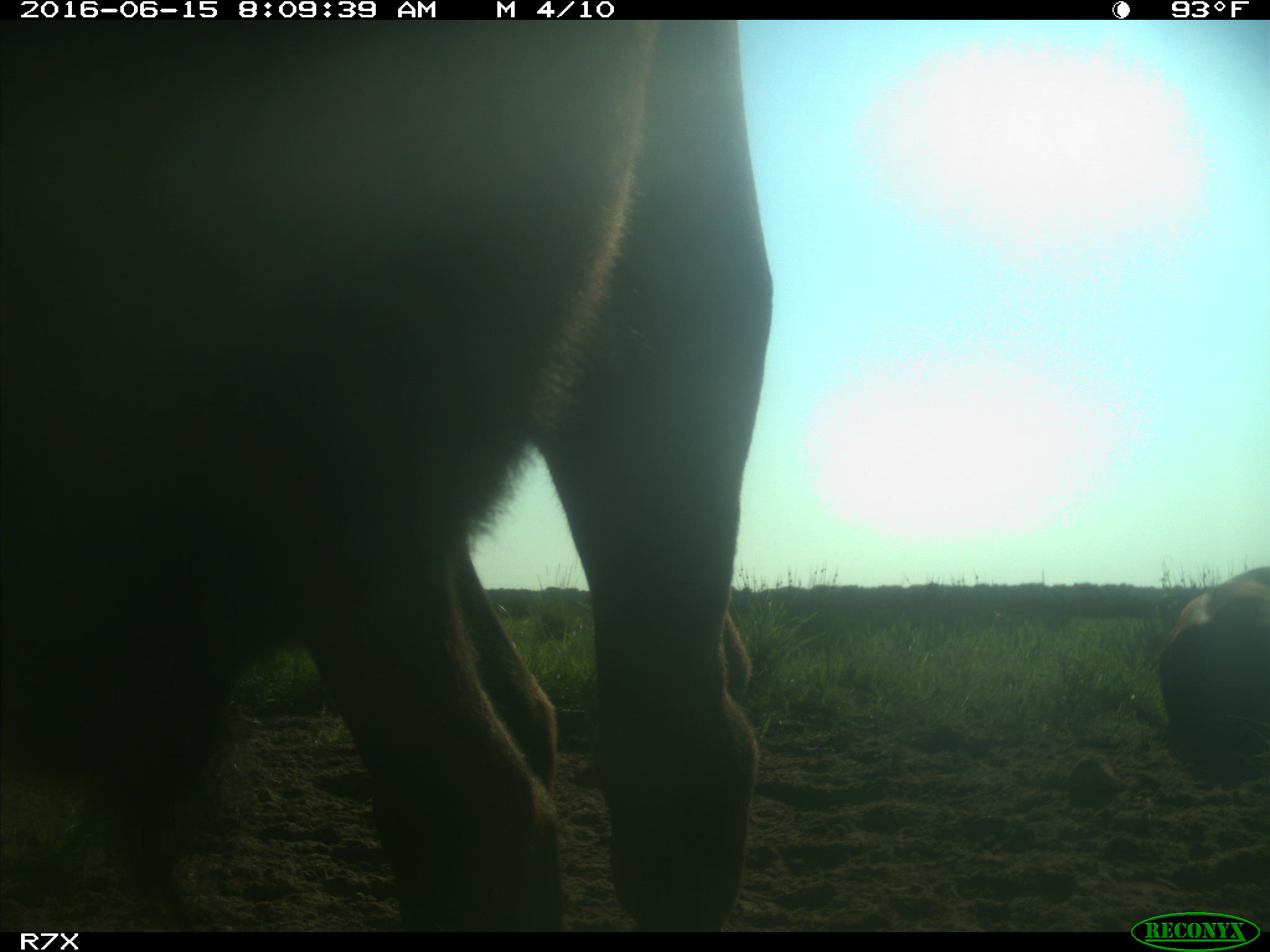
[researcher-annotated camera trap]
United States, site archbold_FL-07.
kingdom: Animalia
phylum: Chordata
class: Mammalia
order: Artiodactyla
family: Bovidae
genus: Bos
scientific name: Bos taurus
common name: domestic cow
Bos taurus (domestic cow).